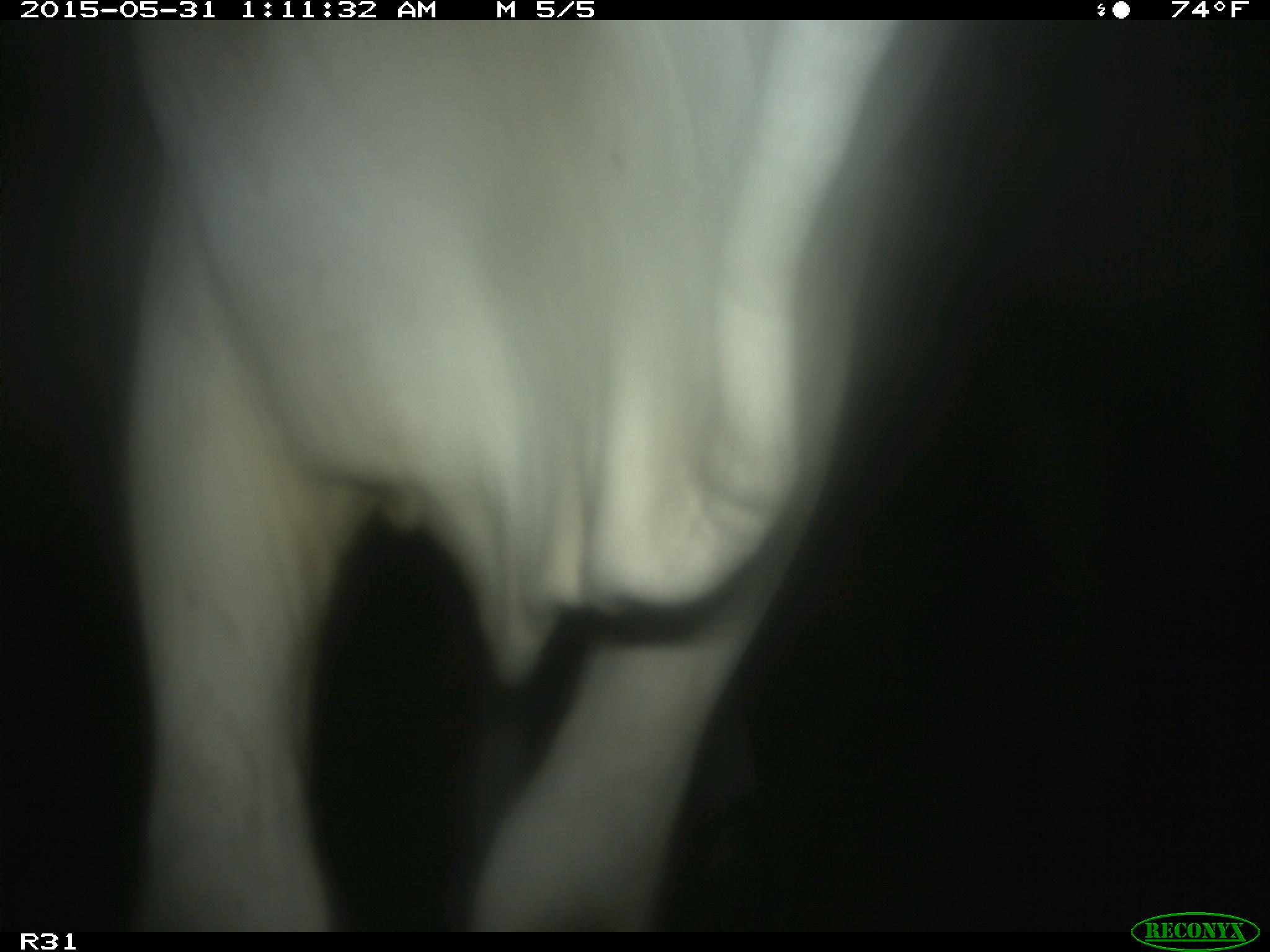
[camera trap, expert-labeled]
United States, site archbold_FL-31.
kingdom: Animalia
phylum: Chordata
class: Mammalia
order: Artiodactyla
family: Bovidae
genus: Bos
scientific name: Bos taurus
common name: domestic cow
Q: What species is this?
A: Bos taurus (domestic cow).